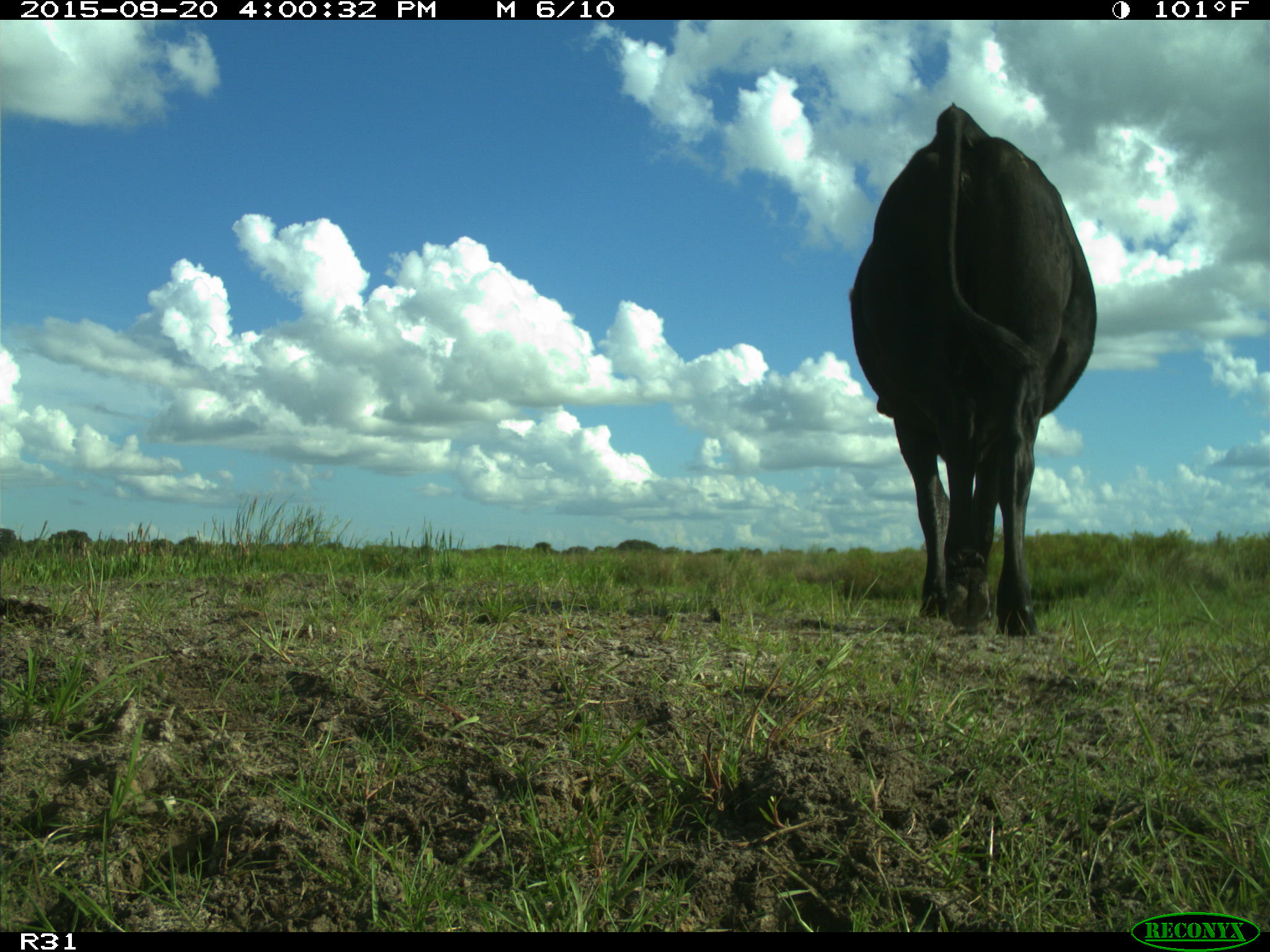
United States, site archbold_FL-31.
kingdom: Animalia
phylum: Chordata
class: Mammalia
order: Artiodactyla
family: Bovidae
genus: Bos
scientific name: Bos taurus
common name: domestic cow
Bos taurus (domestic cow).